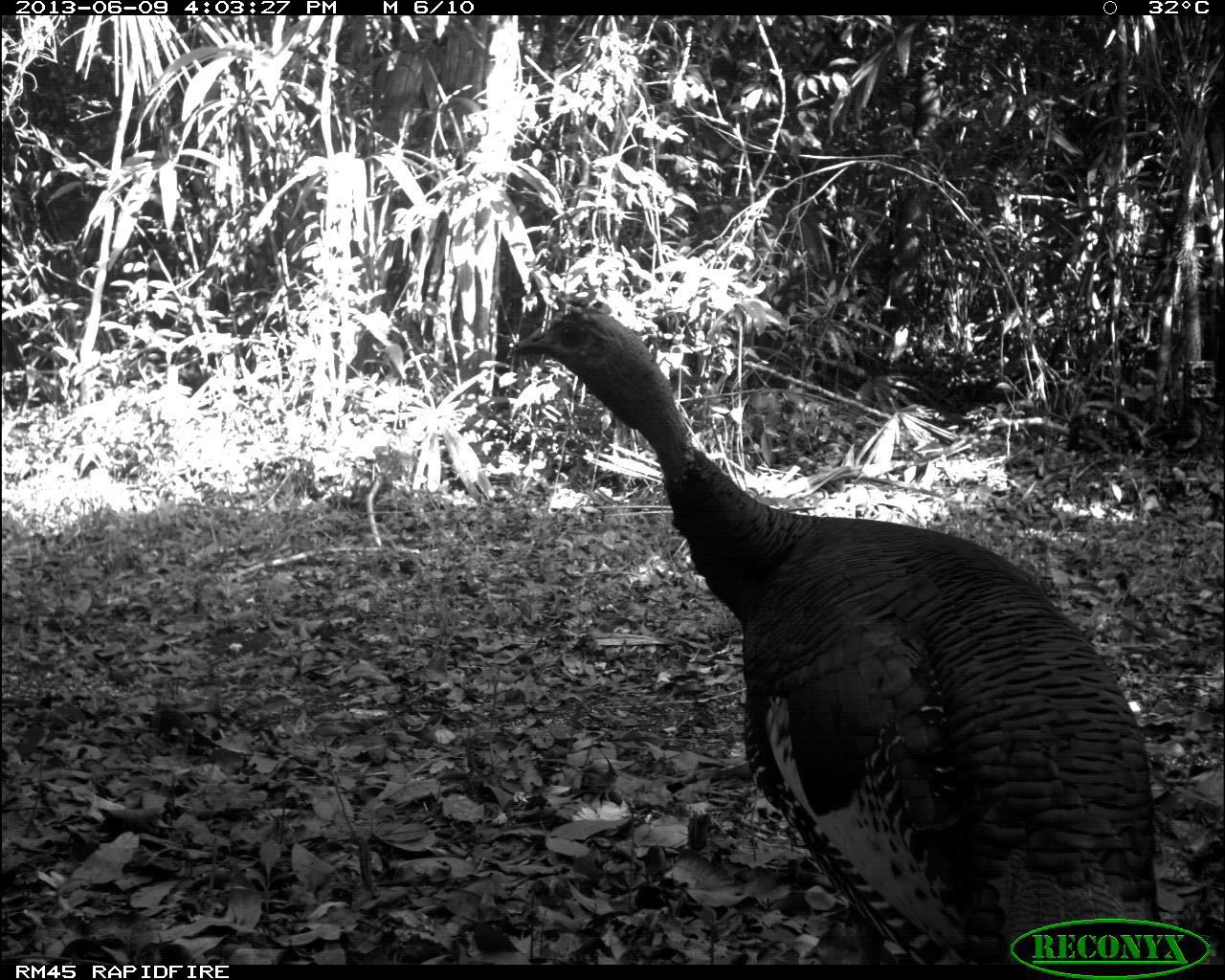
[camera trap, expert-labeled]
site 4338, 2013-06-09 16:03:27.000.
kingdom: Animalia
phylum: Chordata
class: Aves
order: Galliformes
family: Phasianidae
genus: Meleagris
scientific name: Meleagris ocellata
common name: ocellated turkey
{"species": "Meleagris ocellata (ocellated turkey)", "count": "1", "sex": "male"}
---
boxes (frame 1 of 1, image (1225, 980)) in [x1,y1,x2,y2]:
meleagris ocellata: [510,303,1166,965]